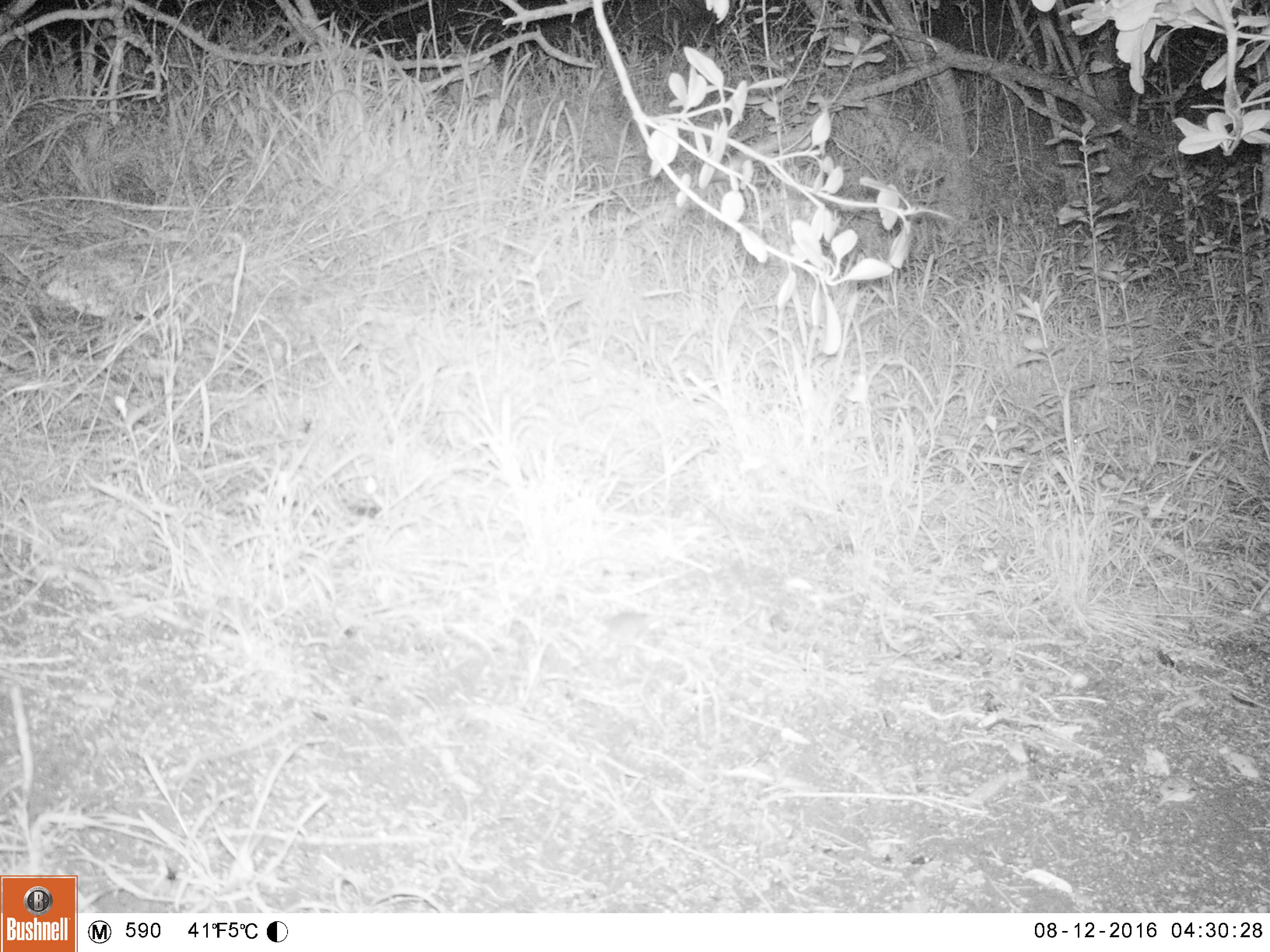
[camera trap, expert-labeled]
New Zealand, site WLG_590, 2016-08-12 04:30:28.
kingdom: Animalia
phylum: Chordata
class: Mammalia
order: Rodentia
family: Muridae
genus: Mus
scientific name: Mus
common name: mouse